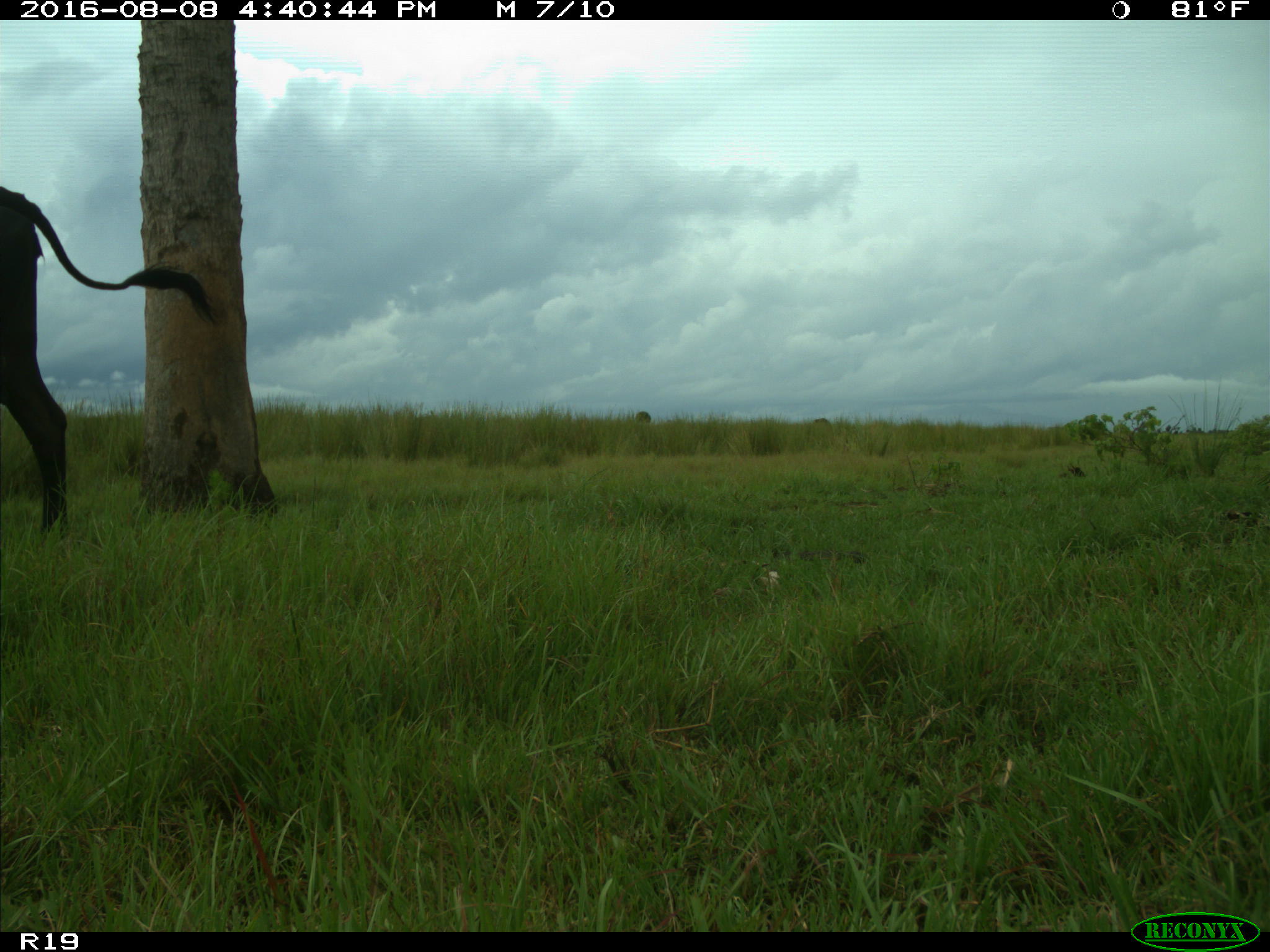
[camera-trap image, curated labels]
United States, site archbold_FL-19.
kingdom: Animalia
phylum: Chordata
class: Mammalia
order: Artiodactyla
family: Bovidae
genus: Bos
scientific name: Bos taurus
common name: domestic cow